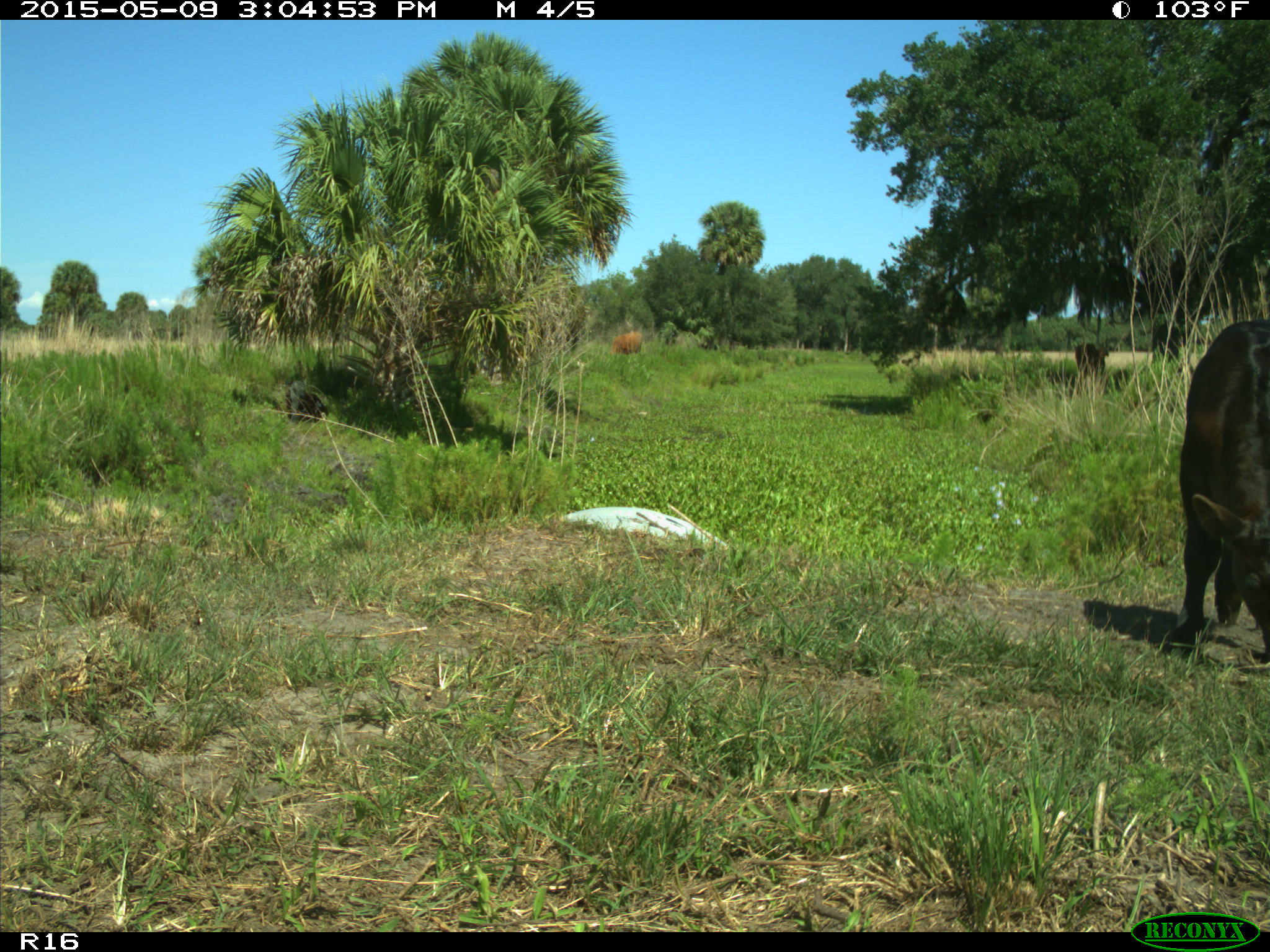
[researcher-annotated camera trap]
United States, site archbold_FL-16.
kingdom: Animalia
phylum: Chordata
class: Mammalia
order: Artiodactyla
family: Bovidae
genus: Bos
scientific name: Bos taurus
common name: domestic cow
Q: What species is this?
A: Bos taurus (domestic cow).